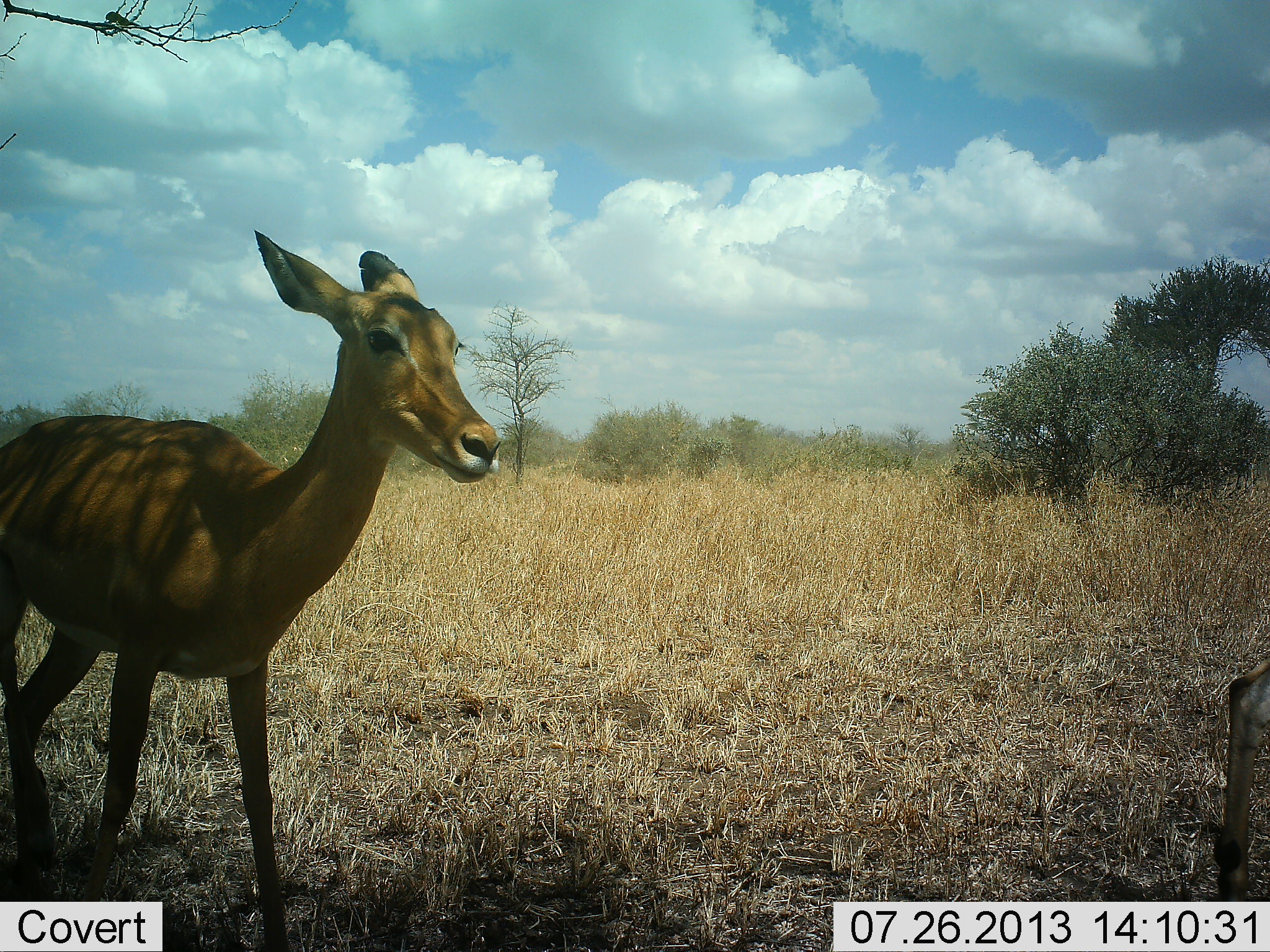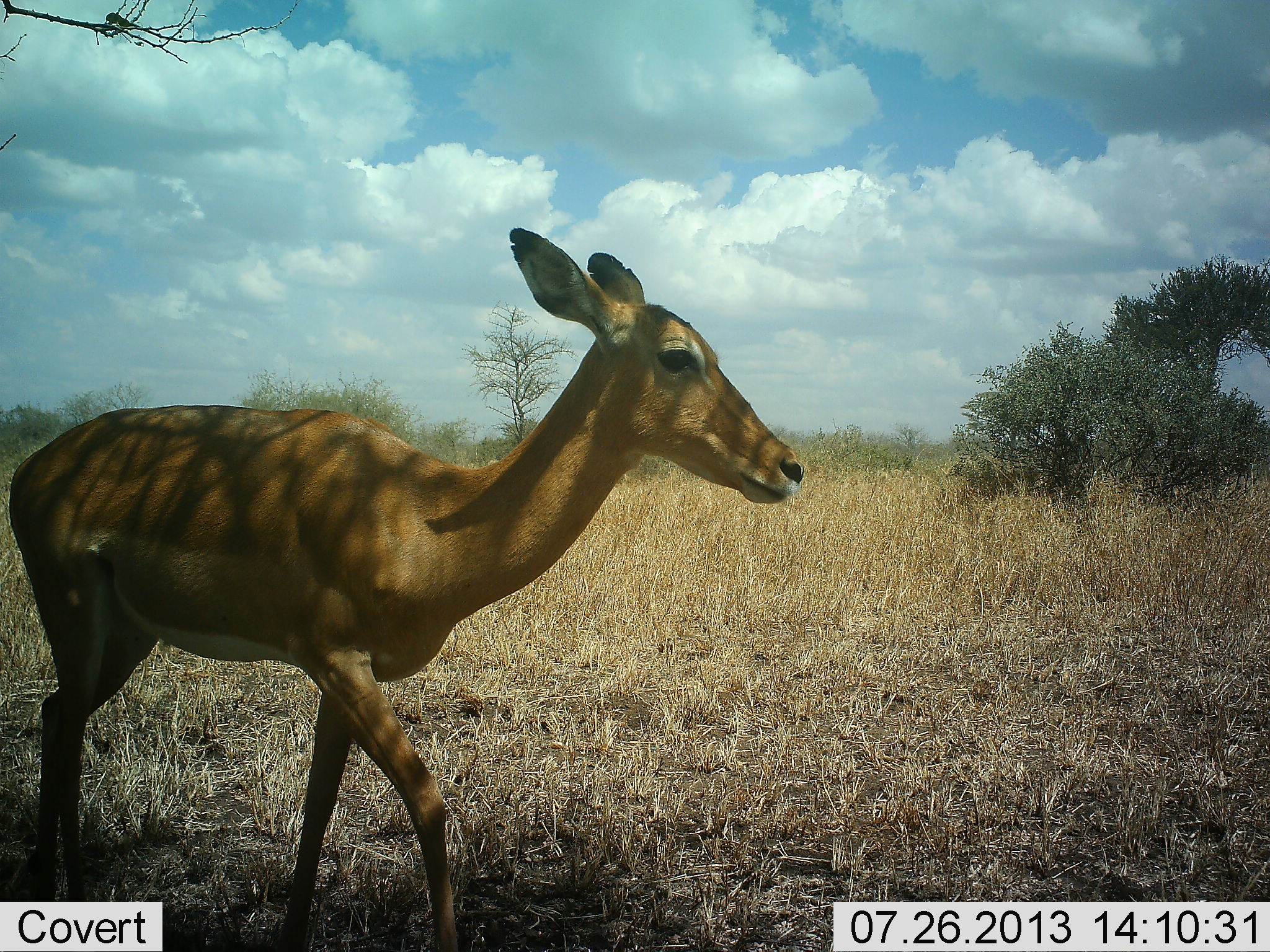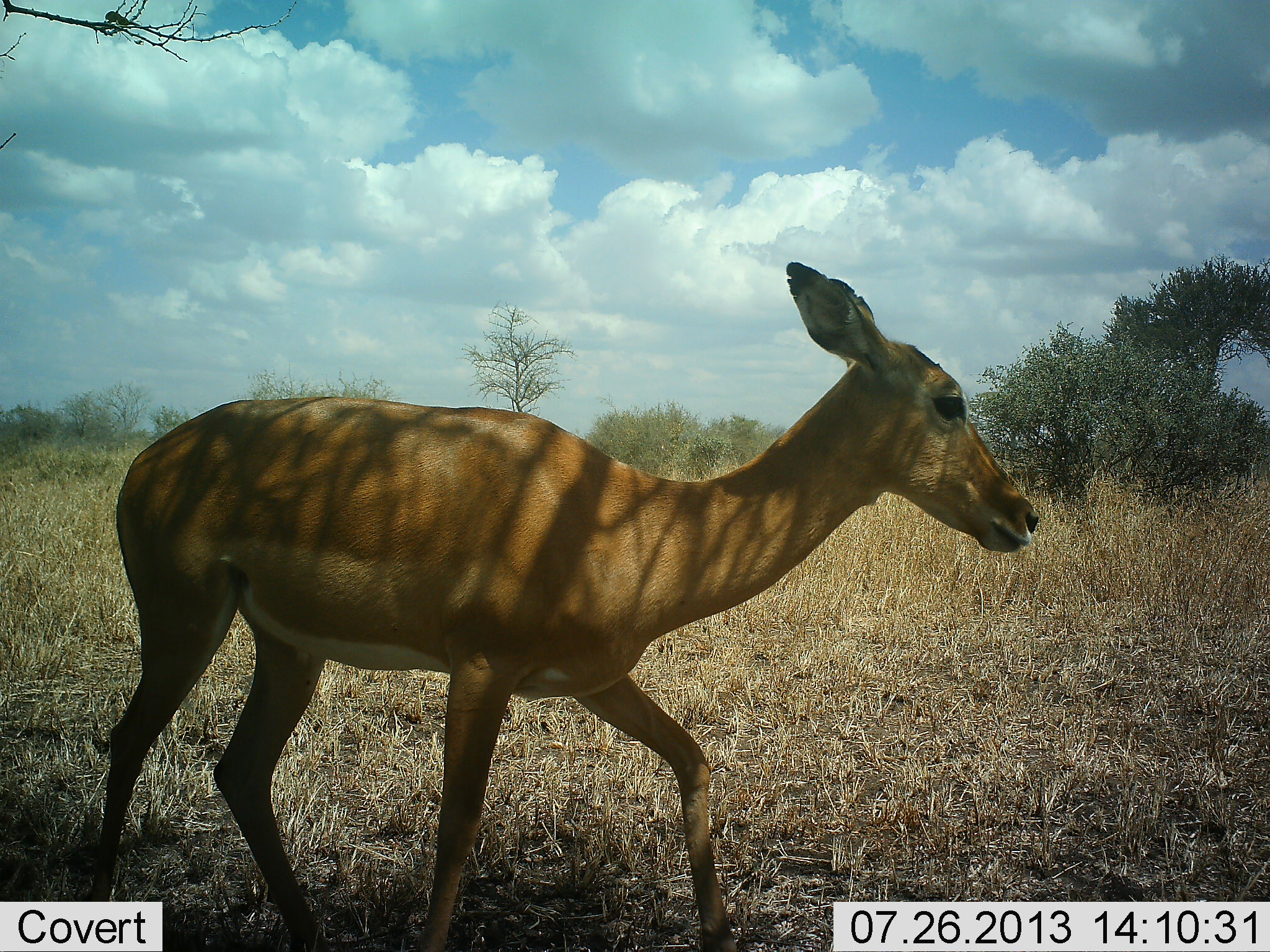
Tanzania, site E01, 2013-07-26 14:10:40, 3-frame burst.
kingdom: Animalia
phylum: Chordata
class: Mammalia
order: Artiodactyla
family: Bovidae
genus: Aepyceros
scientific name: Aepyceros melampus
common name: impala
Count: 2.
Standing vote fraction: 0%.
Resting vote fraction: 0%.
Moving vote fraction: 100%.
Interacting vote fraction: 0%.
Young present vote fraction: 6%.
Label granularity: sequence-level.